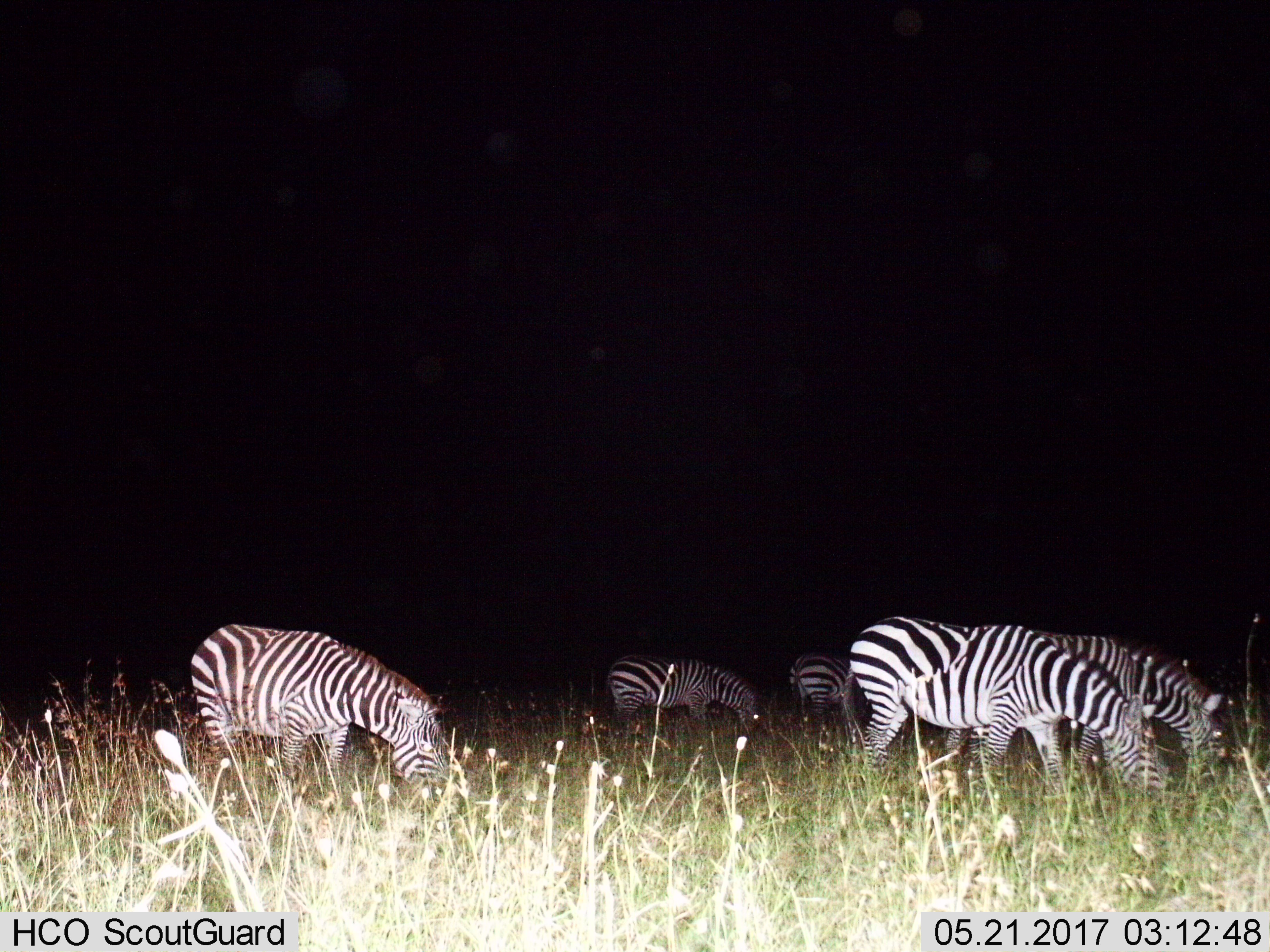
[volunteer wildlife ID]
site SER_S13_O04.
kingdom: Animalia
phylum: Chordata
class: Mammalia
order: Perissodactyla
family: Equidae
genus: Equus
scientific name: Equus quagga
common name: plains zebra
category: zebraplains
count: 5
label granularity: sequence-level